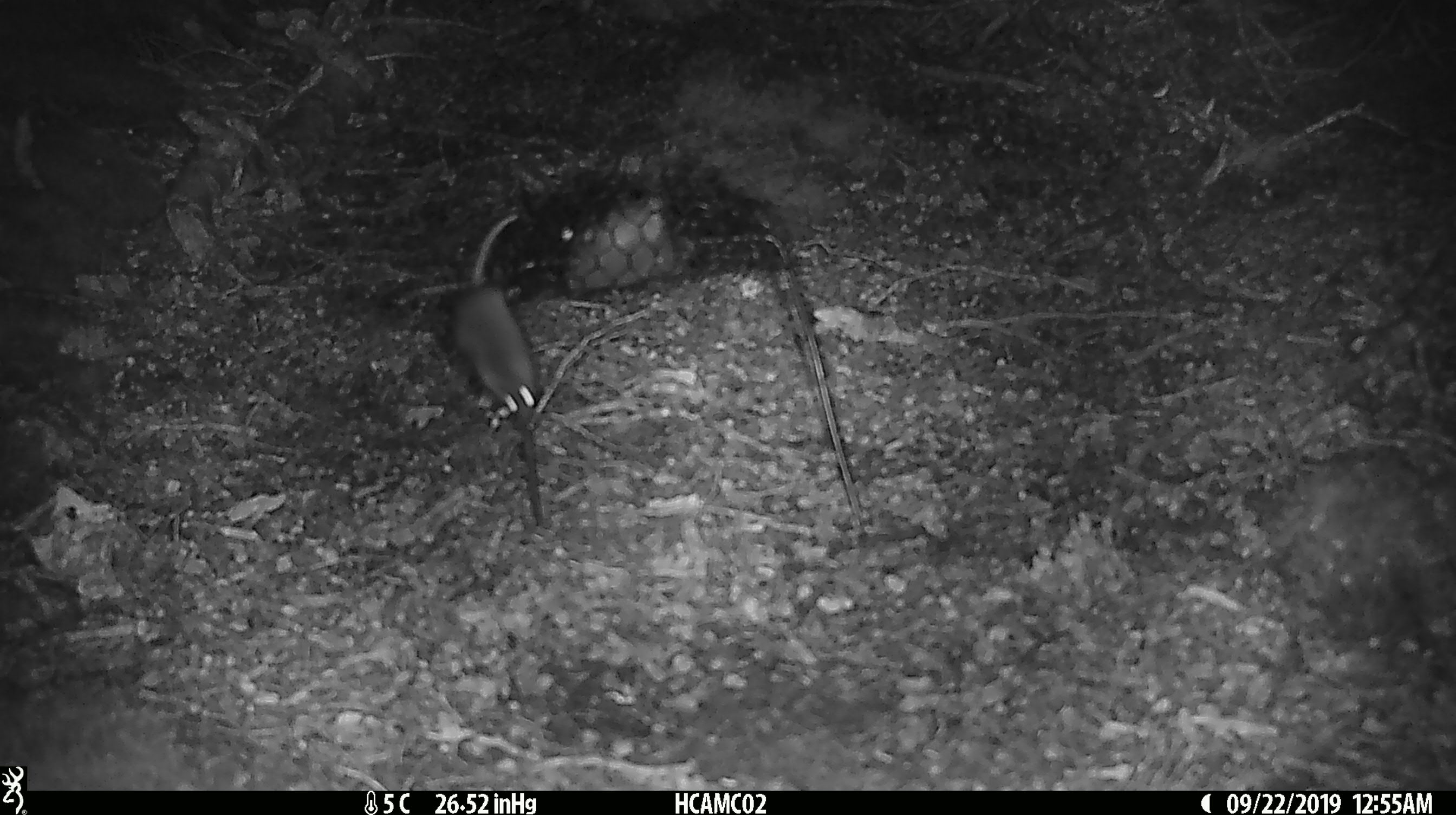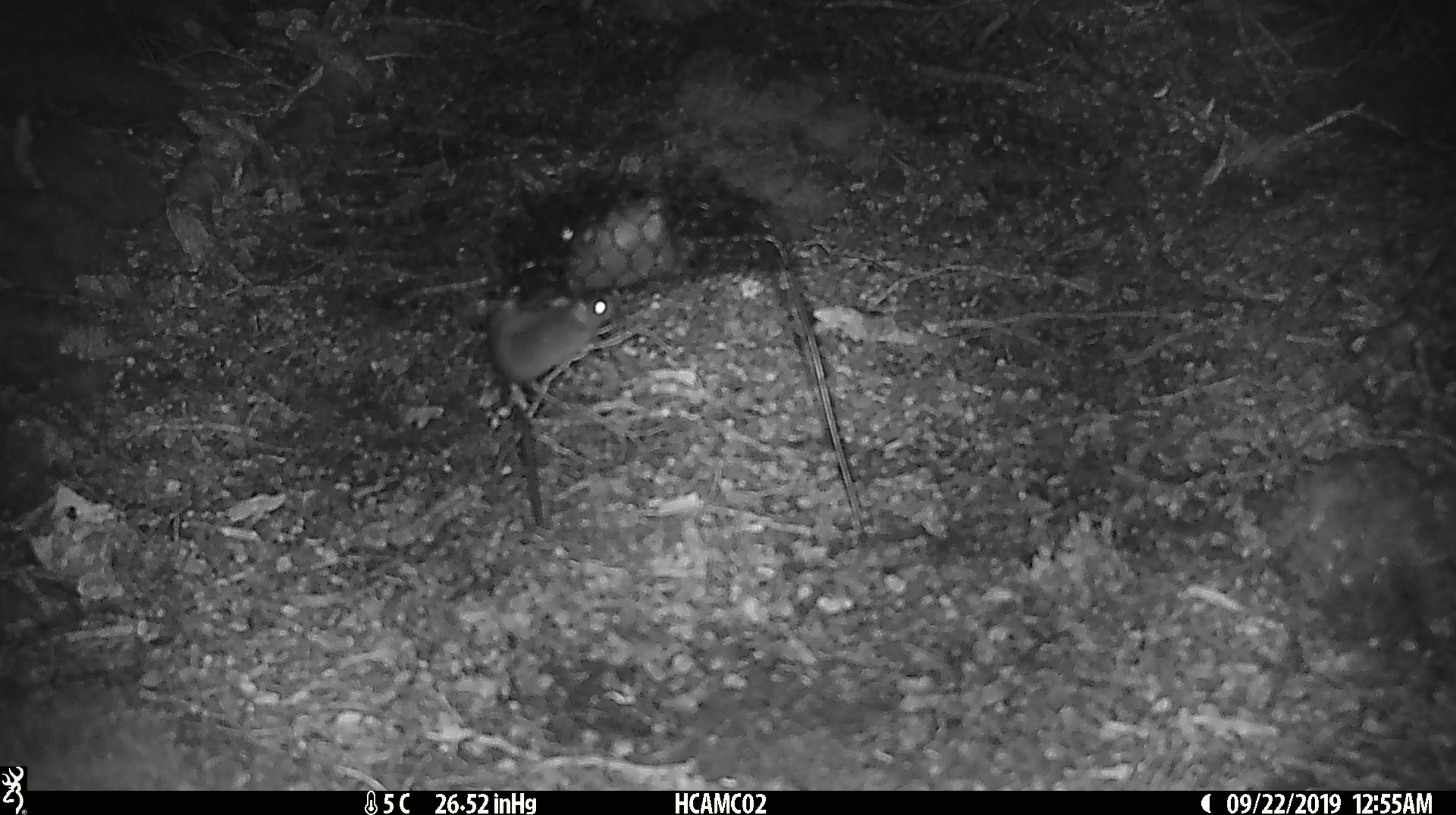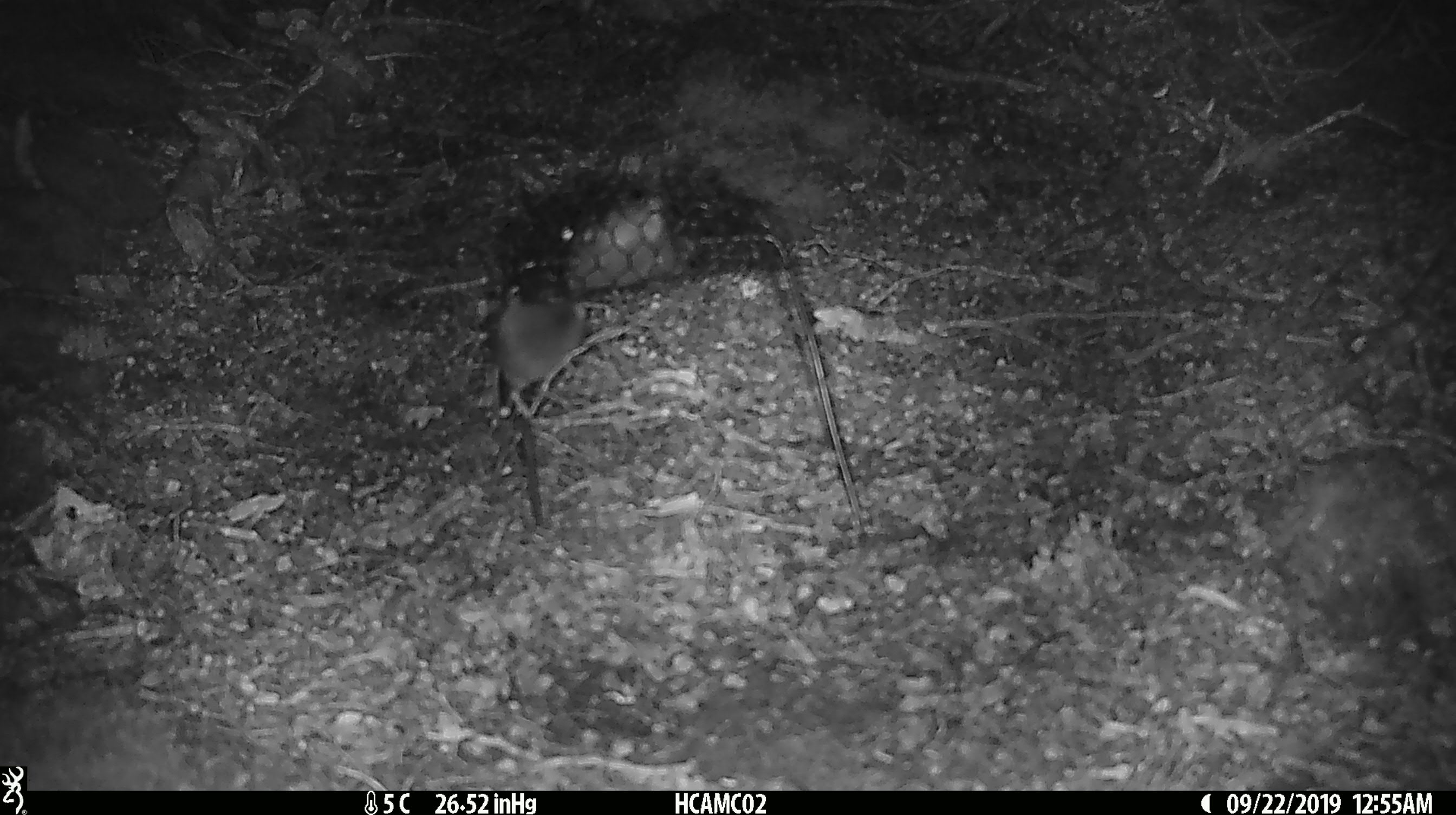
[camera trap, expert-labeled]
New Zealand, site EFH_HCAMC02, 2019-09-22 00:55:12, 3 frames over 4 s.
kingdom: Animalia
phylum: Chordata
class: Mammalia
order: Rodentia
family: Muridae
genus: Mus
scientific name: Mus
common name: mouse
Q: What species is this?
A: Mouse (Mus).